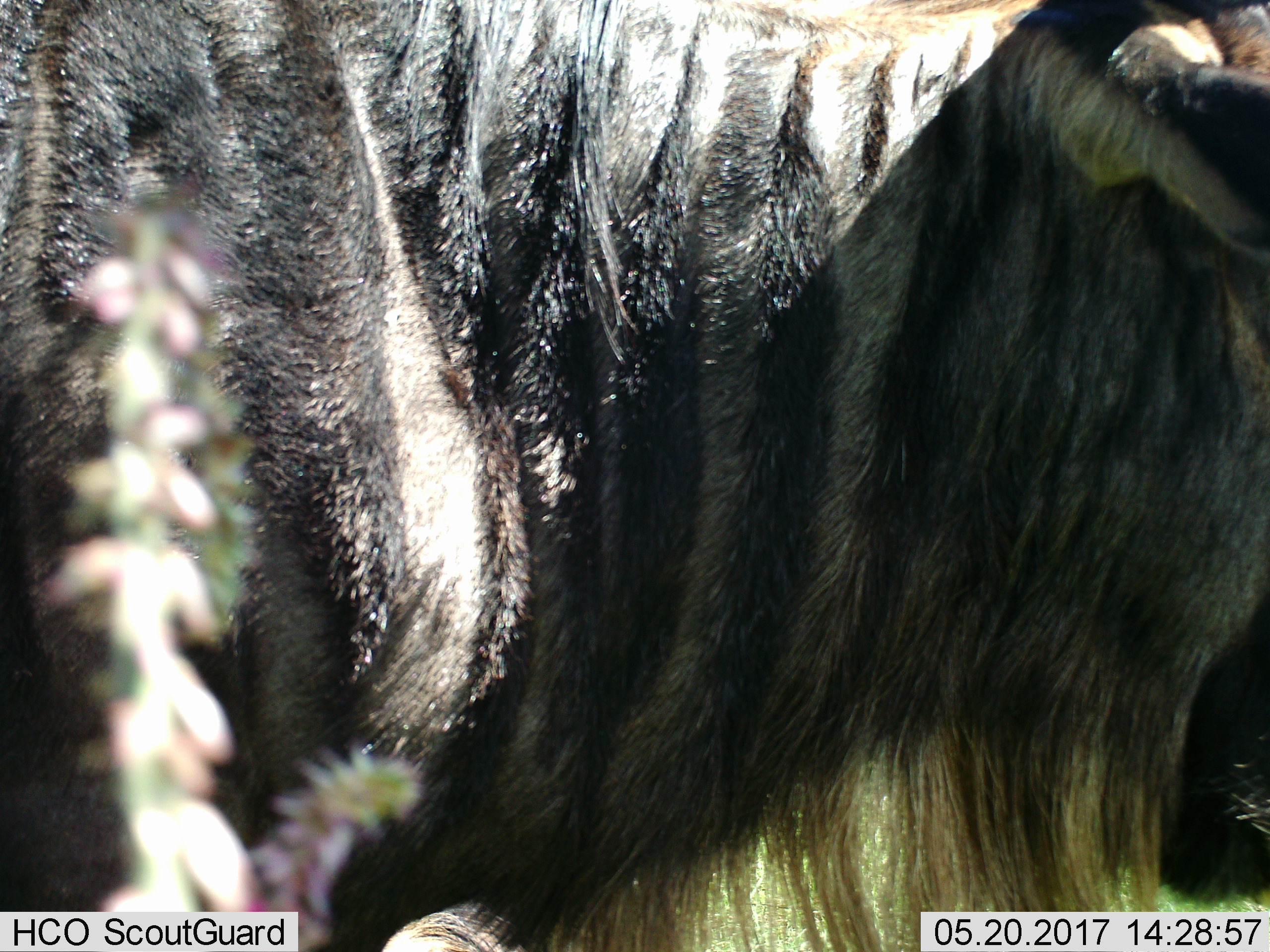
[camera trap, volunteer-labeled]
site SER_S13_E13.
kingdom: Animalia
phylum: Chordata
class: Mammalia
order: Artiodactyla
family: Bovidae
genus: Connochaetes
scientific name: Connochaetes taurinus taurinus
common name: blue wildebeest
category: wildebeestblue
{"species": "wildebeestblue (blue wildebeest) (Connochaetes taurinus taurinus)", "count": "1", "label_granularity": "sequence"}